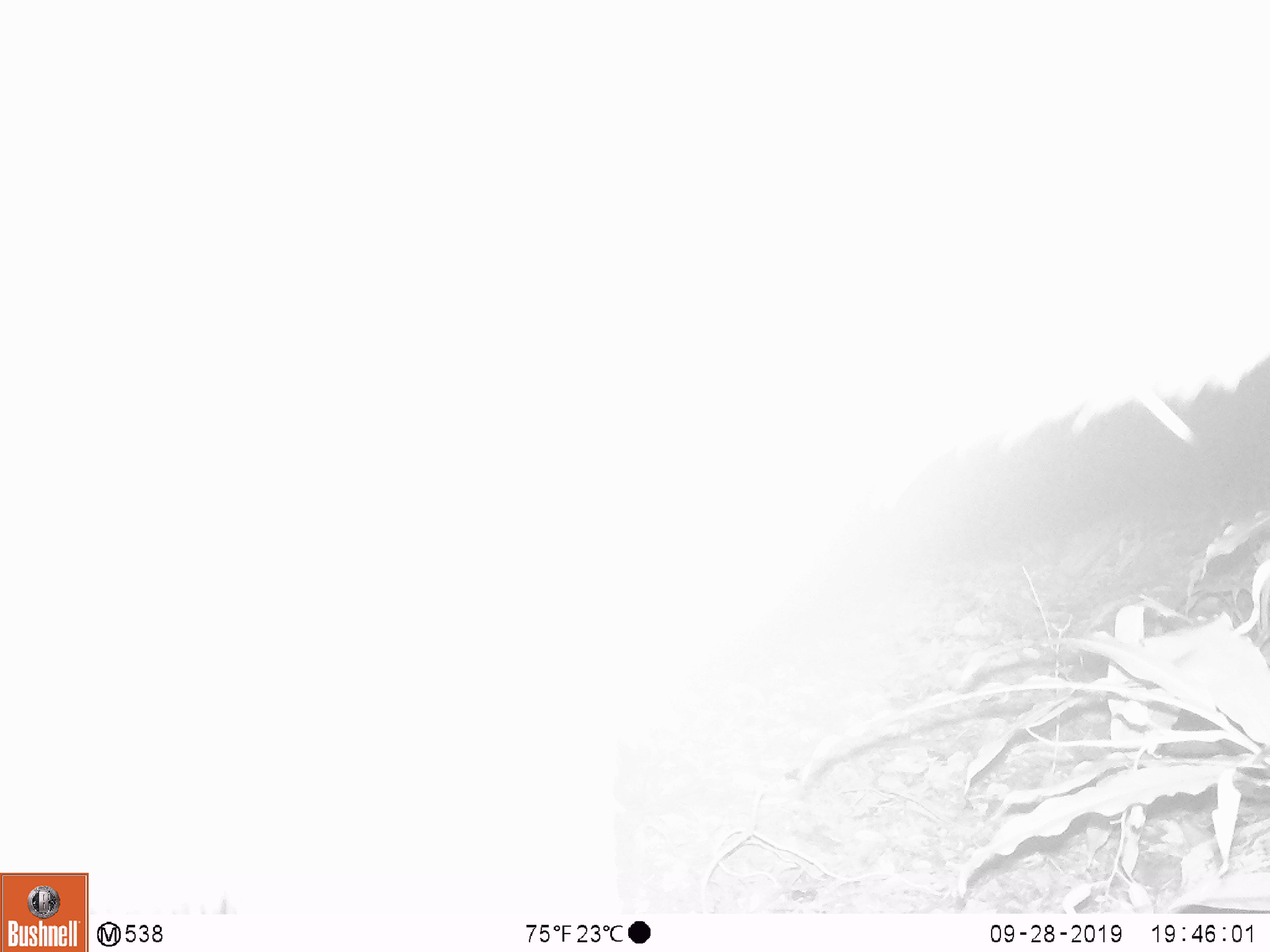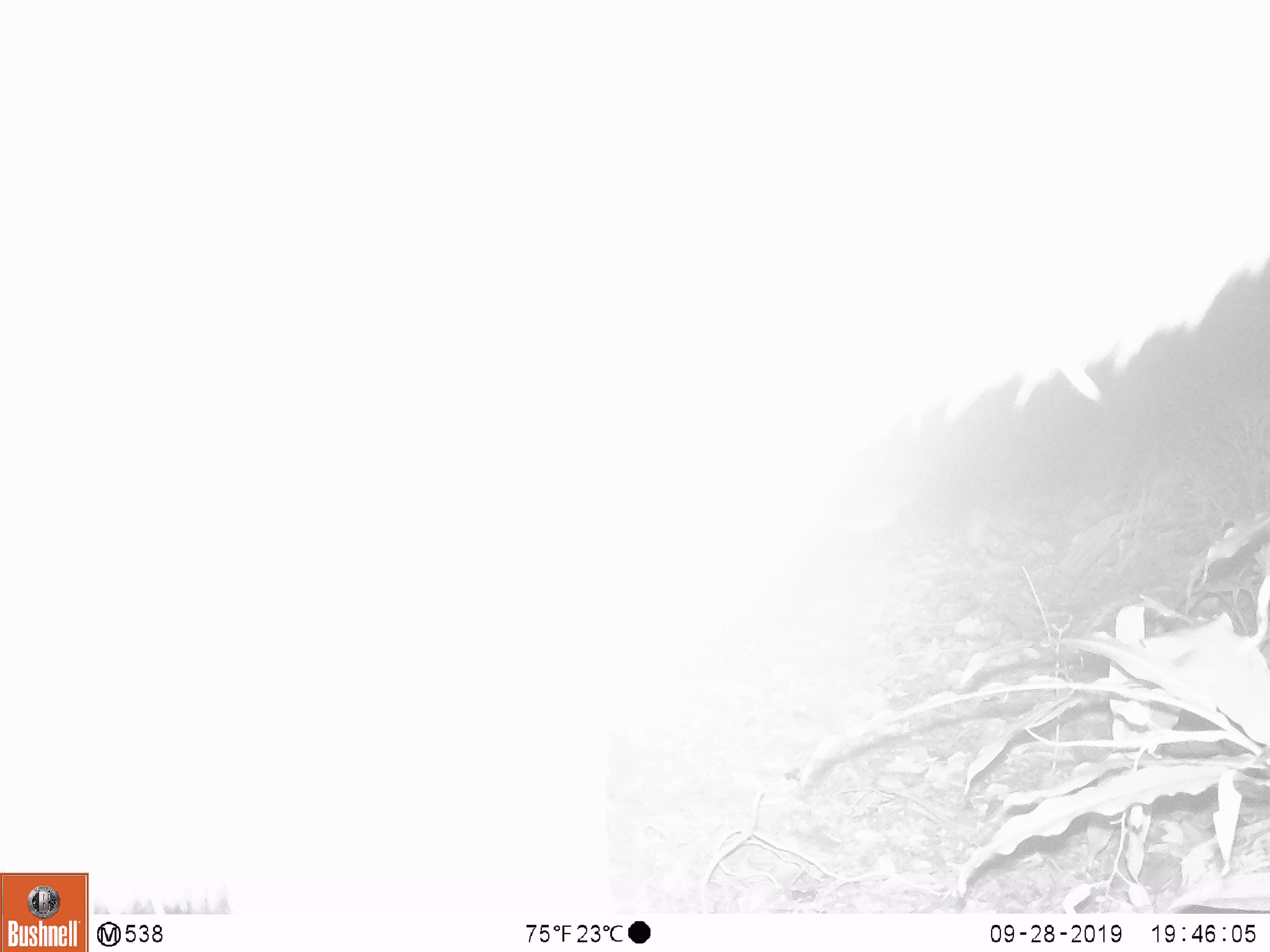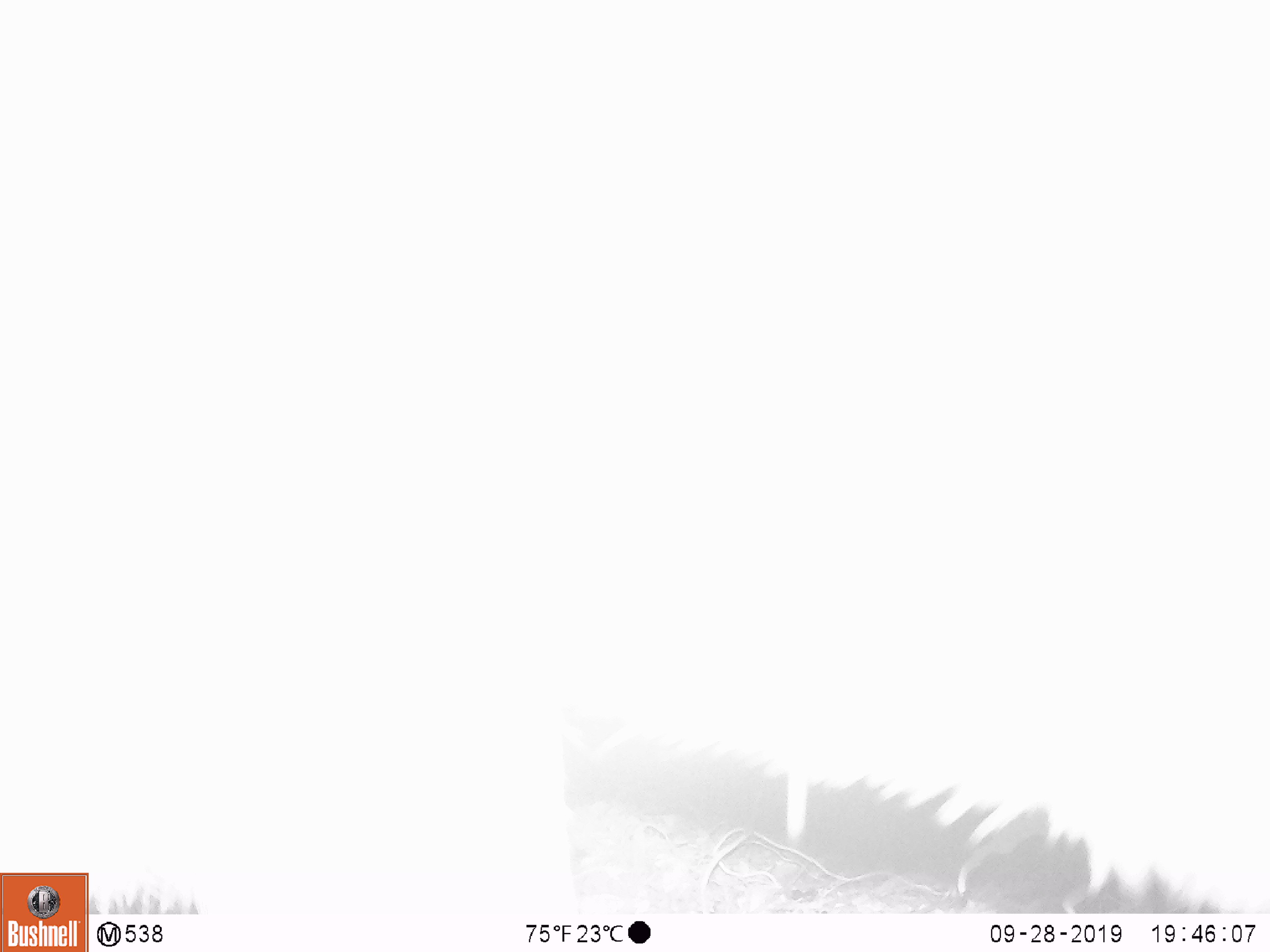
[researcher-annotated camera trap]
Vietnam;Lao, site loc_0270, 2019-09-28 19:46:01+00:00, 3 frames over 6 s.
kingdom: Animalia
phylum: Chordata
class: Mammalia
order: Artiodactyla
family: Cervidae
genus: Rusa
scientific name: Rusa unicolor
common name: sambar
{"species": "sambar (Rusa unicolor)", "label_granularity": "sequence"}